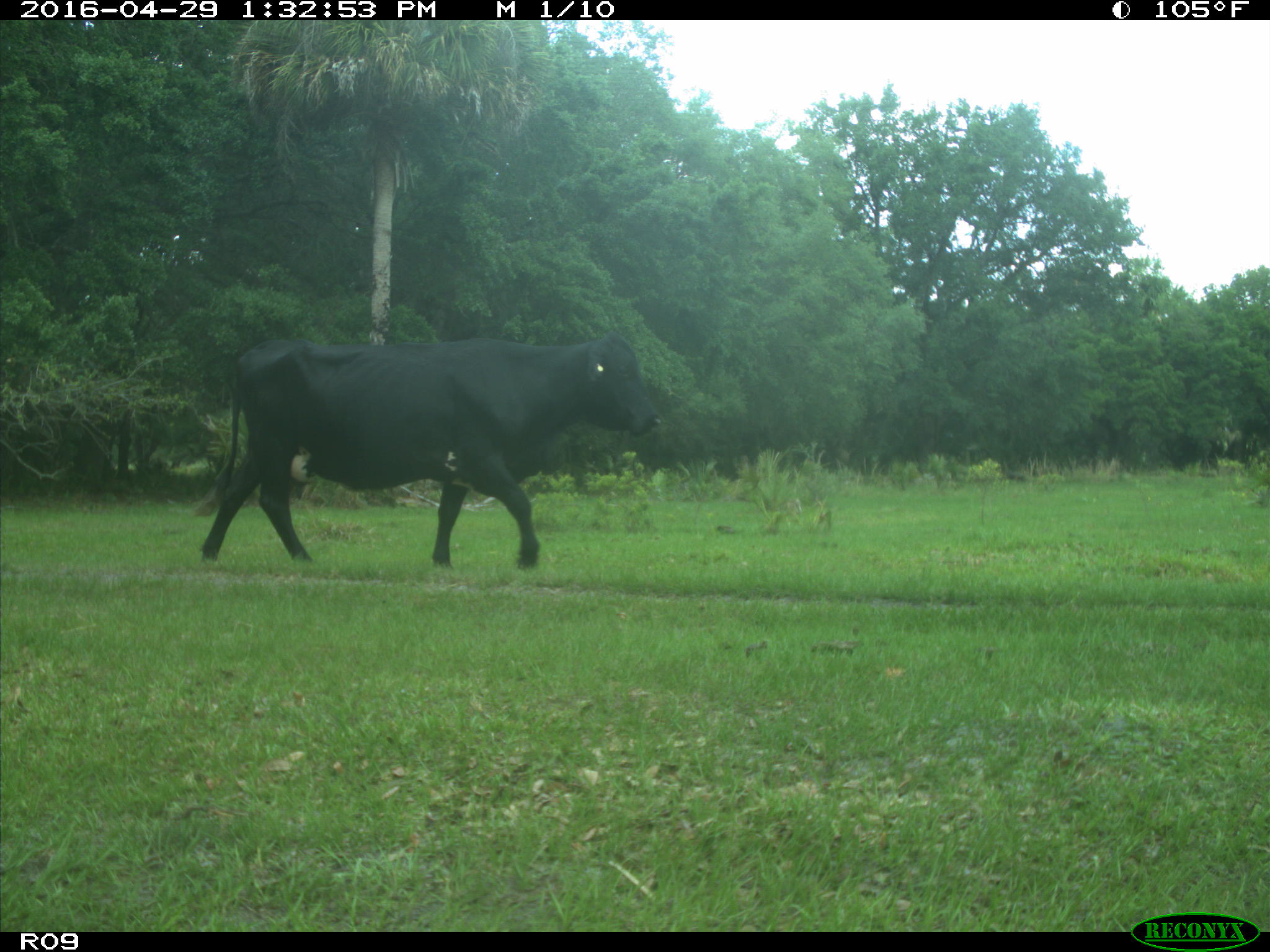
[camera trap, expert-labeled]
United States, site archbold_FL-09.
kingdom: Animalia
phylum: Chordata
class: Mammalia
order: Artiodactyla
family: Bovidae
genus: Bos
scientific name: Bos taurus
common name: domestic cow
Bos taurus (domestic cow).